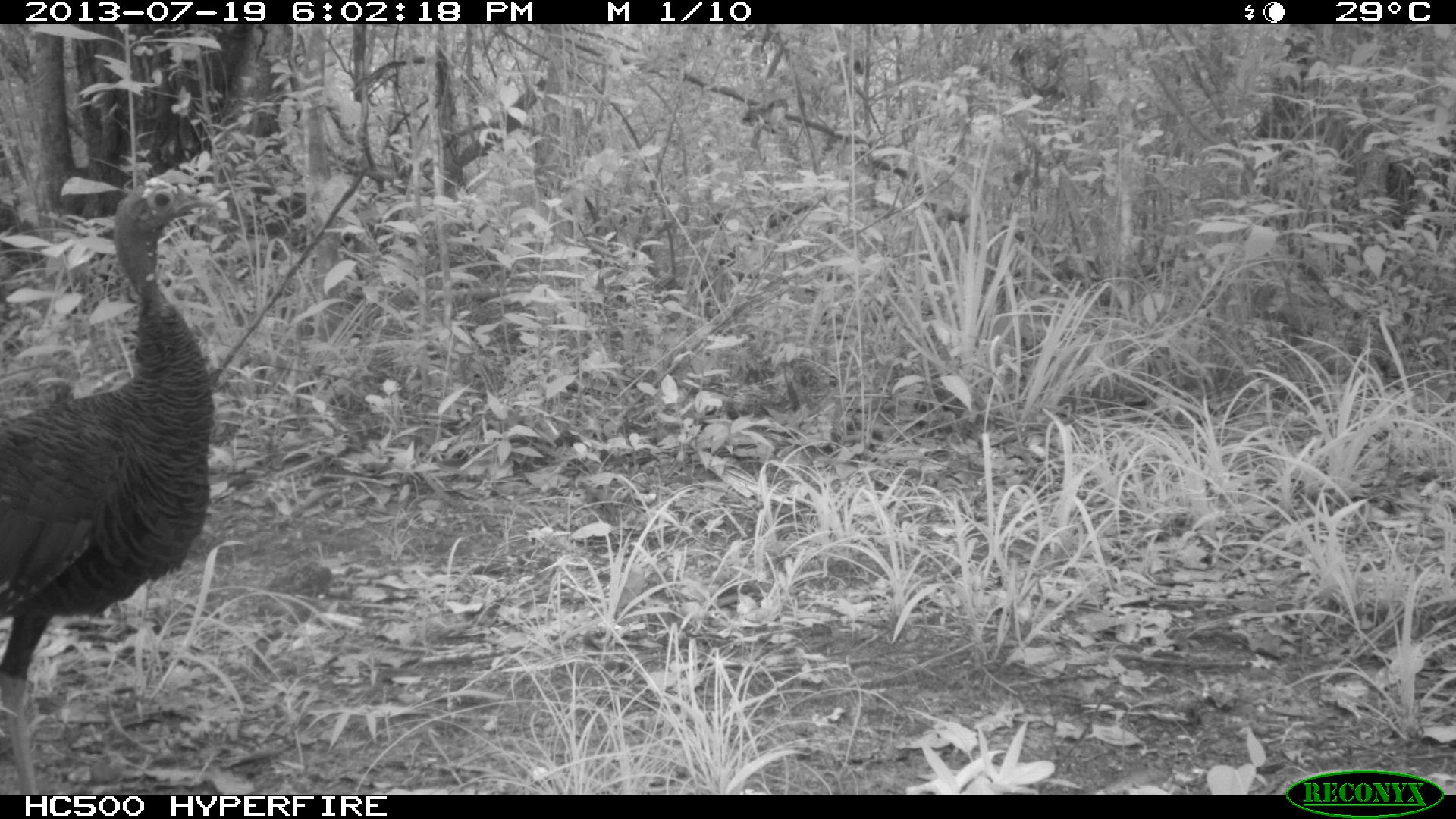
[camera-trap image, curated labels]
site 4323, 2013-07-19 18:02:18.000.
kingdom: Animalia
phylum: Chordata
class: Aves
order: Galliformes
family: Phasianidae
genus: Meleagris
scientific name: Meleagris ocellata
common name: ocellated turkey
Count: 1.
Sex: female.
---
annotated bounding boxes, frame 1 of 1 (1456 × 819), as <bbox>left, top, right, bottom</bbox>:
meleagris ocellata: <bbox>0, 176, 215, 794</bbox>